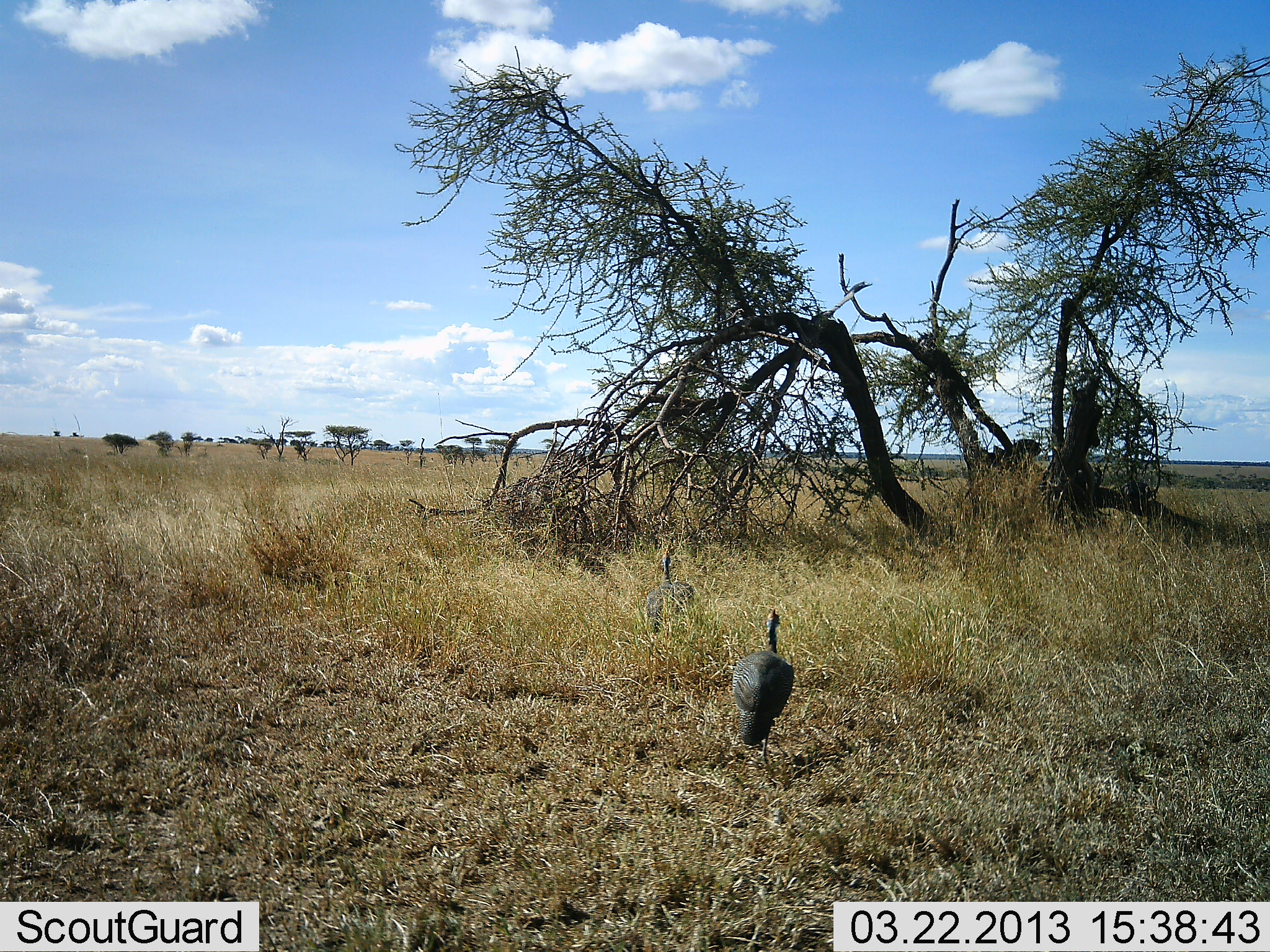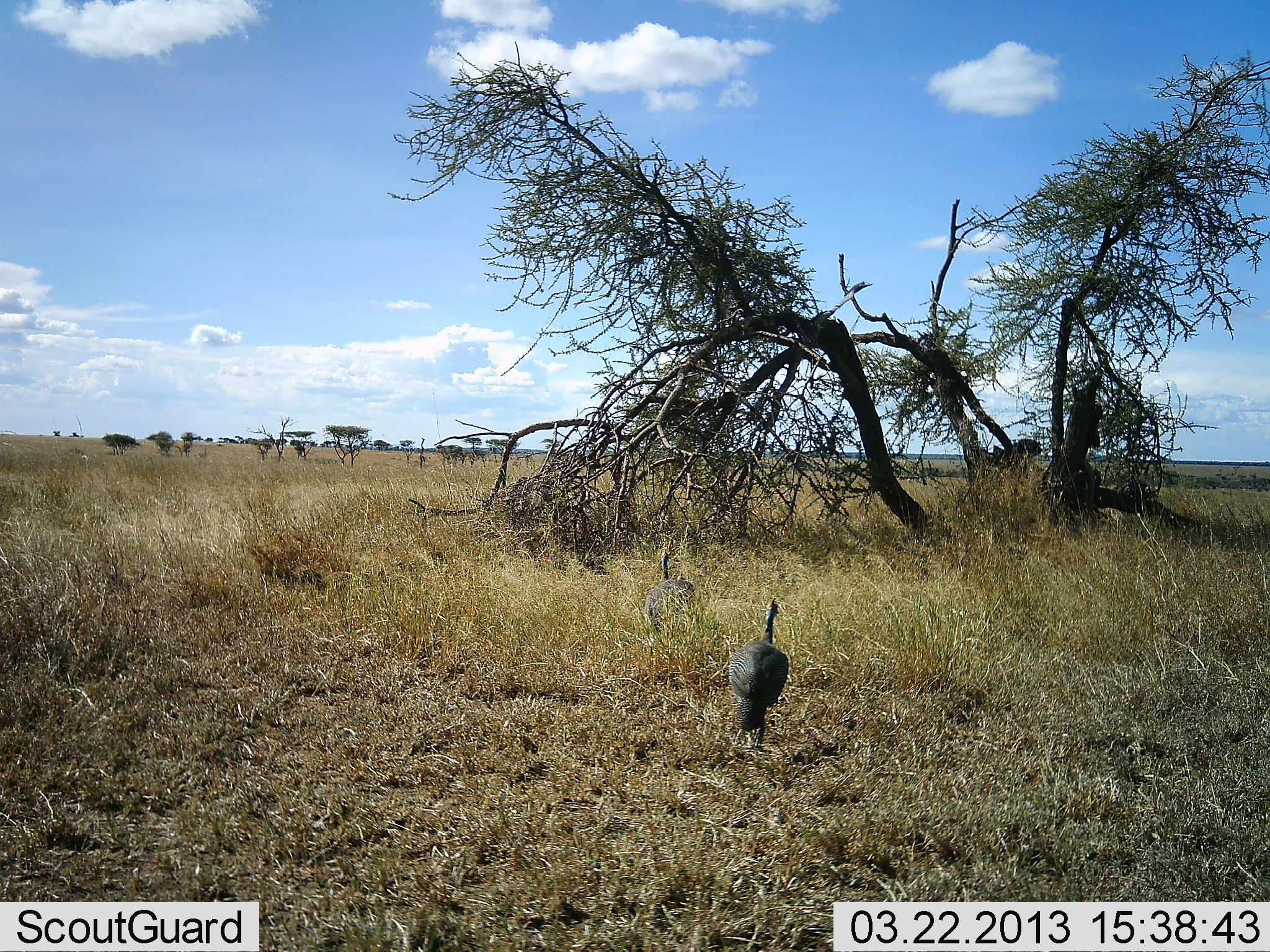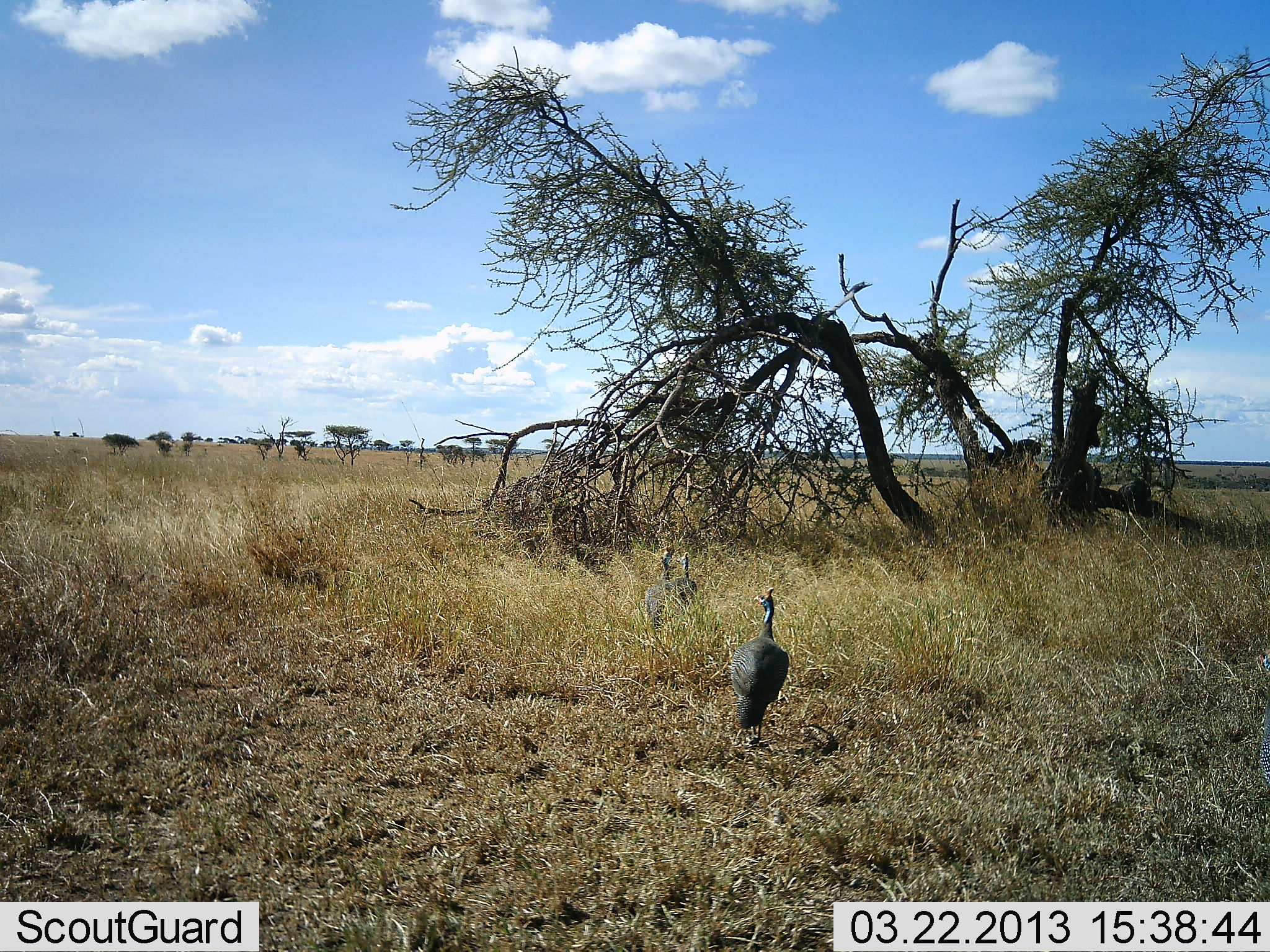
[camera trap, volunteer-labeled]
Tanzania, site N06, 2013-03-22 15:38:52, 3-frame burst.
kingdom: Animalia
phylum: Chordata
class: Aves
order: Galliformes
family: Numididae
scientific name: Numididae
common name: guinea fowl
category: guineafowl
Guineafowl (guinea fowl) (Numididae), count 2. Behavior (volunteer vote fractions): standing 28%, resting 0%, moving 78%, interacting 3%. Young present (vote fraction): 0%. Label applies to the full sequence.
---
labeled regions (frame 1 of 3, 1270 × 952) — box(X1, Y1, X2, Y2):
animal: box(731, 607, 795, 764); box(647, 552, 694, 639)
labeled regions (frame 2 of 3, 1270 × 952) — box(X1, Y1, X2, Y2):
animal: box(733, 597, 792, 753); box(645, 548, 695, 639)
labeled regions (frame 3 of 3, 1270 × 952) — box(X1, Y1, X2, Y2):
animal: box(731, 585, 790, 743); box(644, 546, 684, 633); box(673, 552, 698, 614)